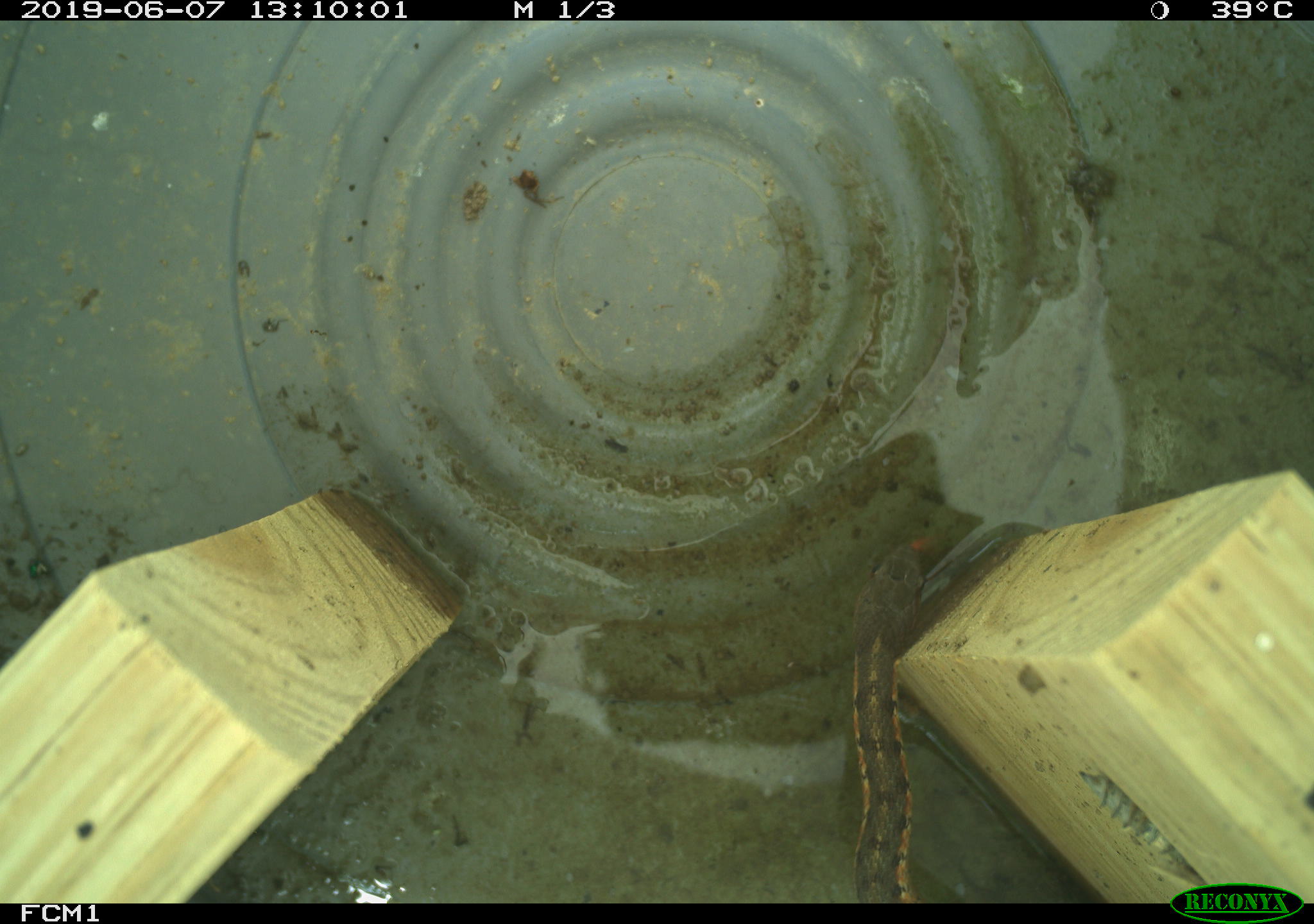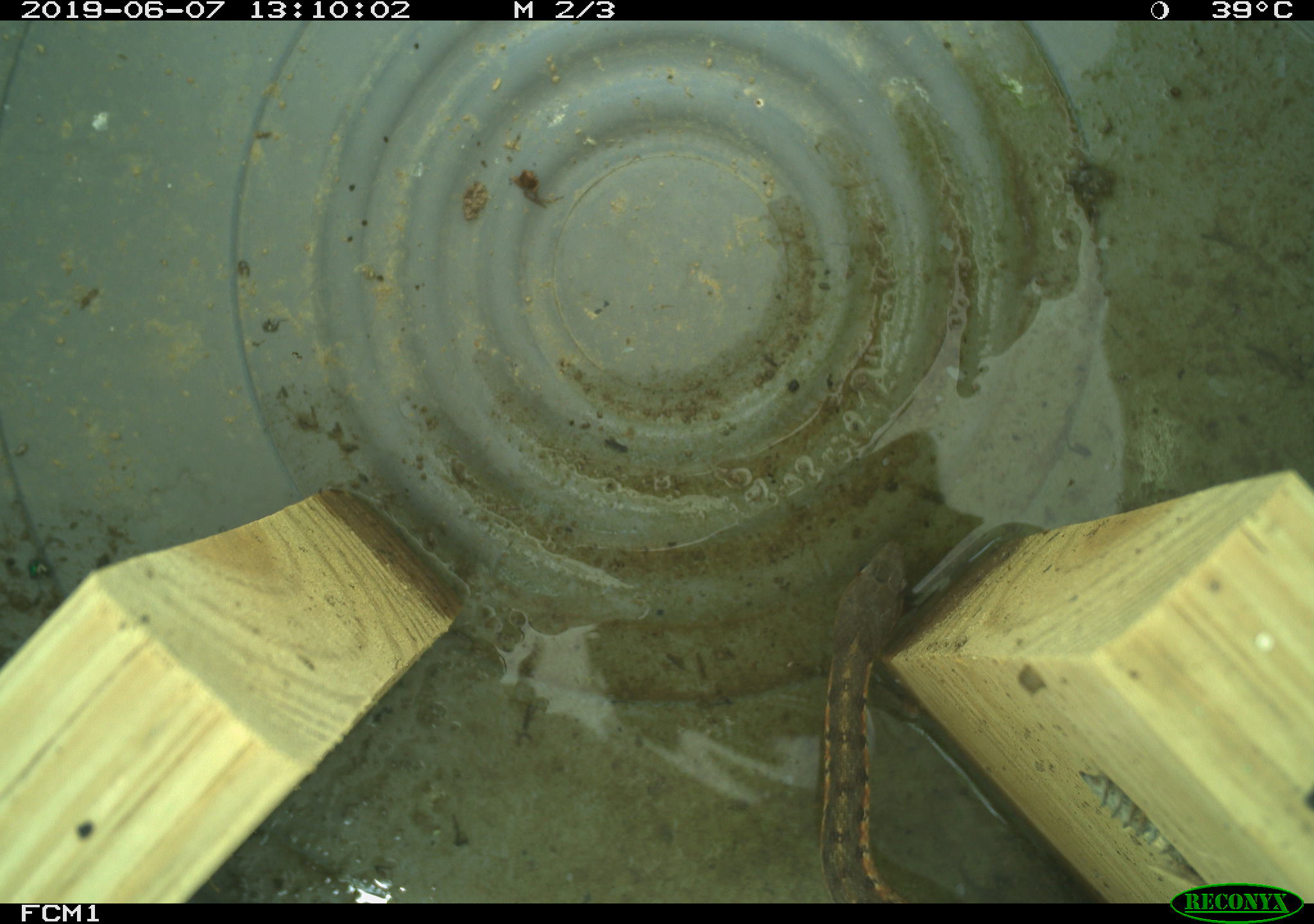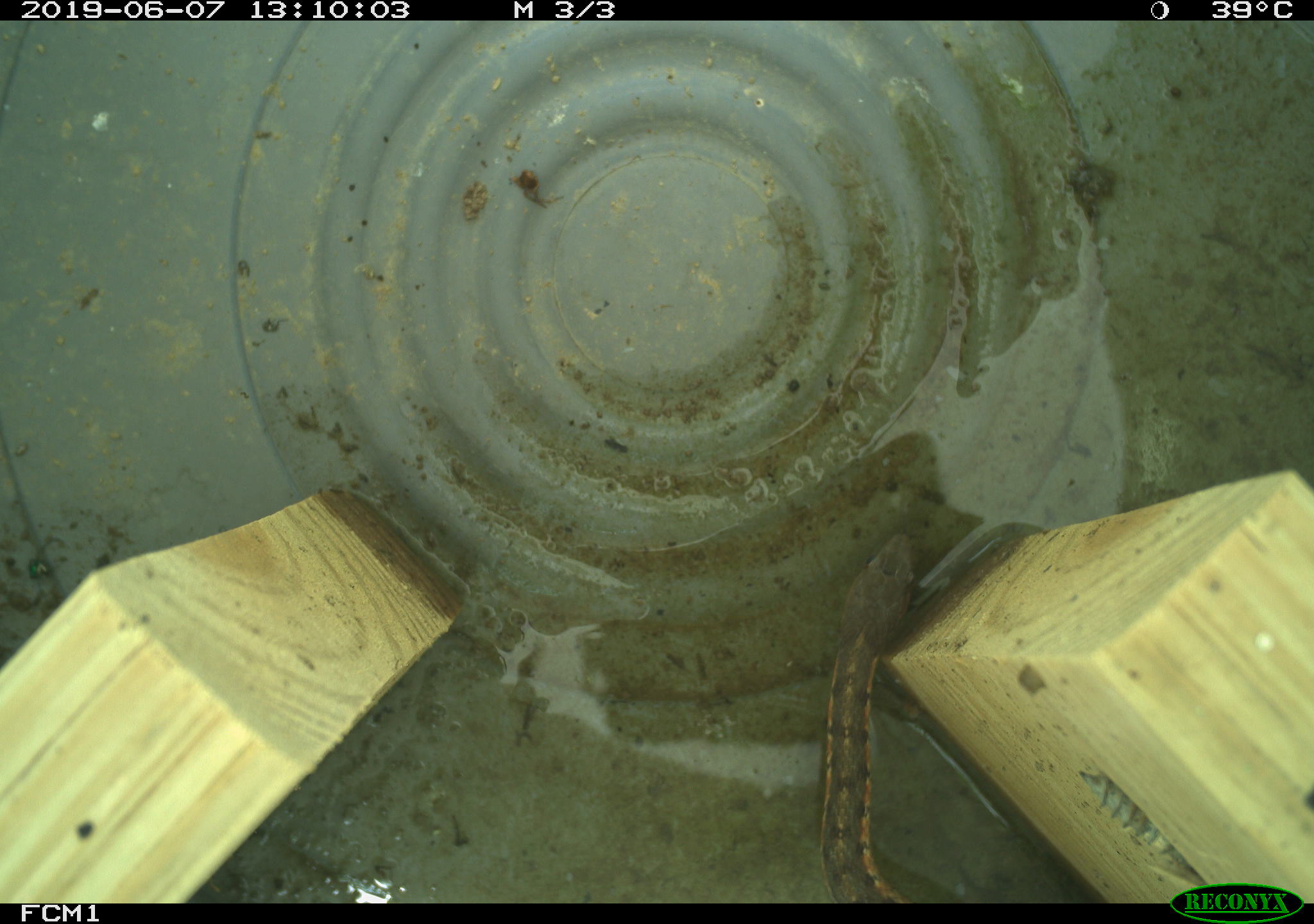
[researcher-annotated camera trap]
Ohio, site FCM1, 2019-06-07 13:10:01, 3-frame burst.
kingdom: Animalia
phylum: Chordata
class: Reptilia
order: Squamata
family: Colubridae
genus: Thamnophis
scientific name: Thamnophis sirtalis sirtalis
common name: eastern gartersnake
Eastern gartersnake (Thamnophis sirtalis sirtalis).